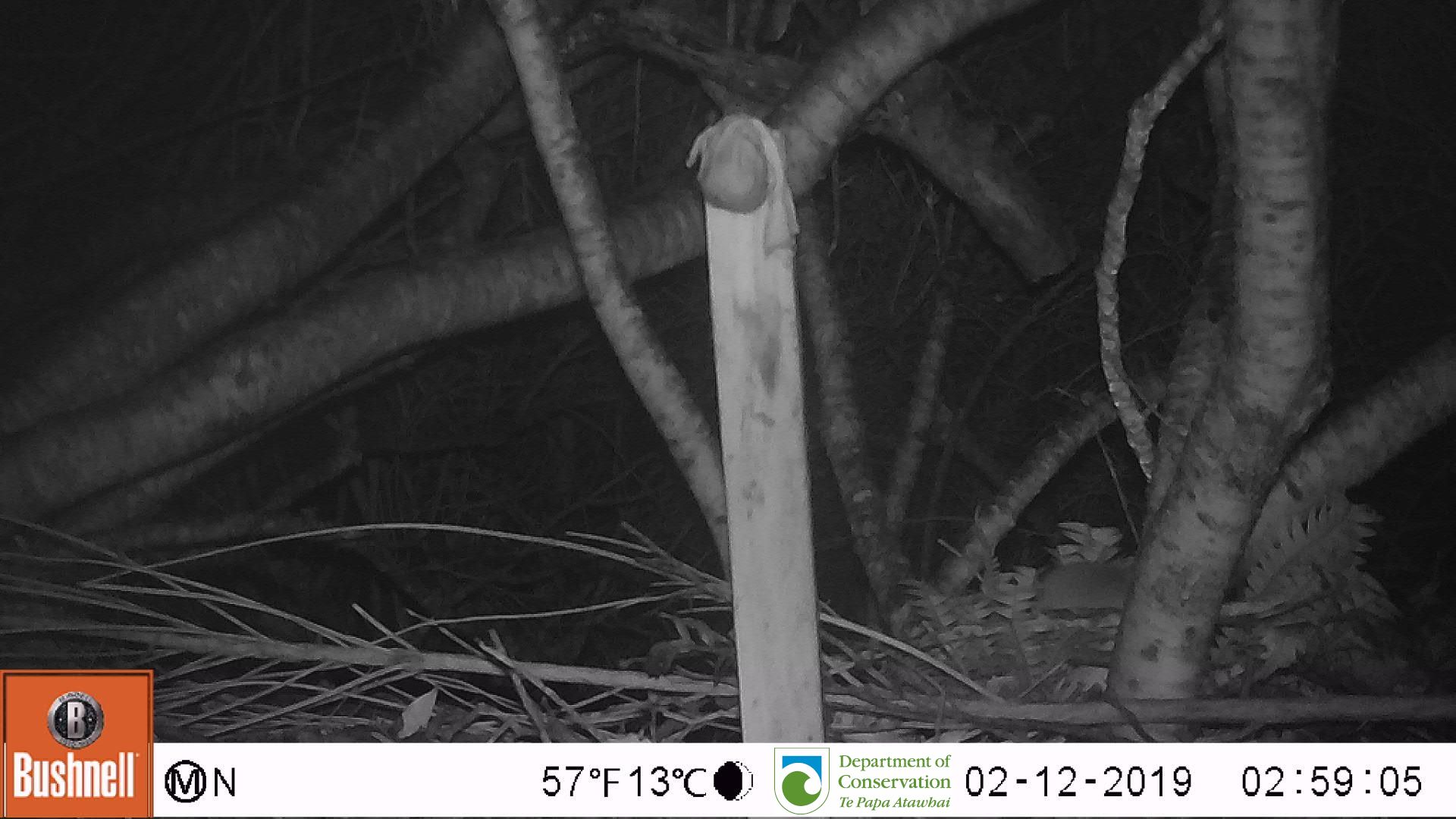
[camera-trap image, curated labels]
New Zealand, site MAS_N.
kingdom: Animalia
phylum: Chordata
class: Mammalia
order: Rodentia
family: Muridae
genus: Mus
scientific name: Mus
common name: mouse